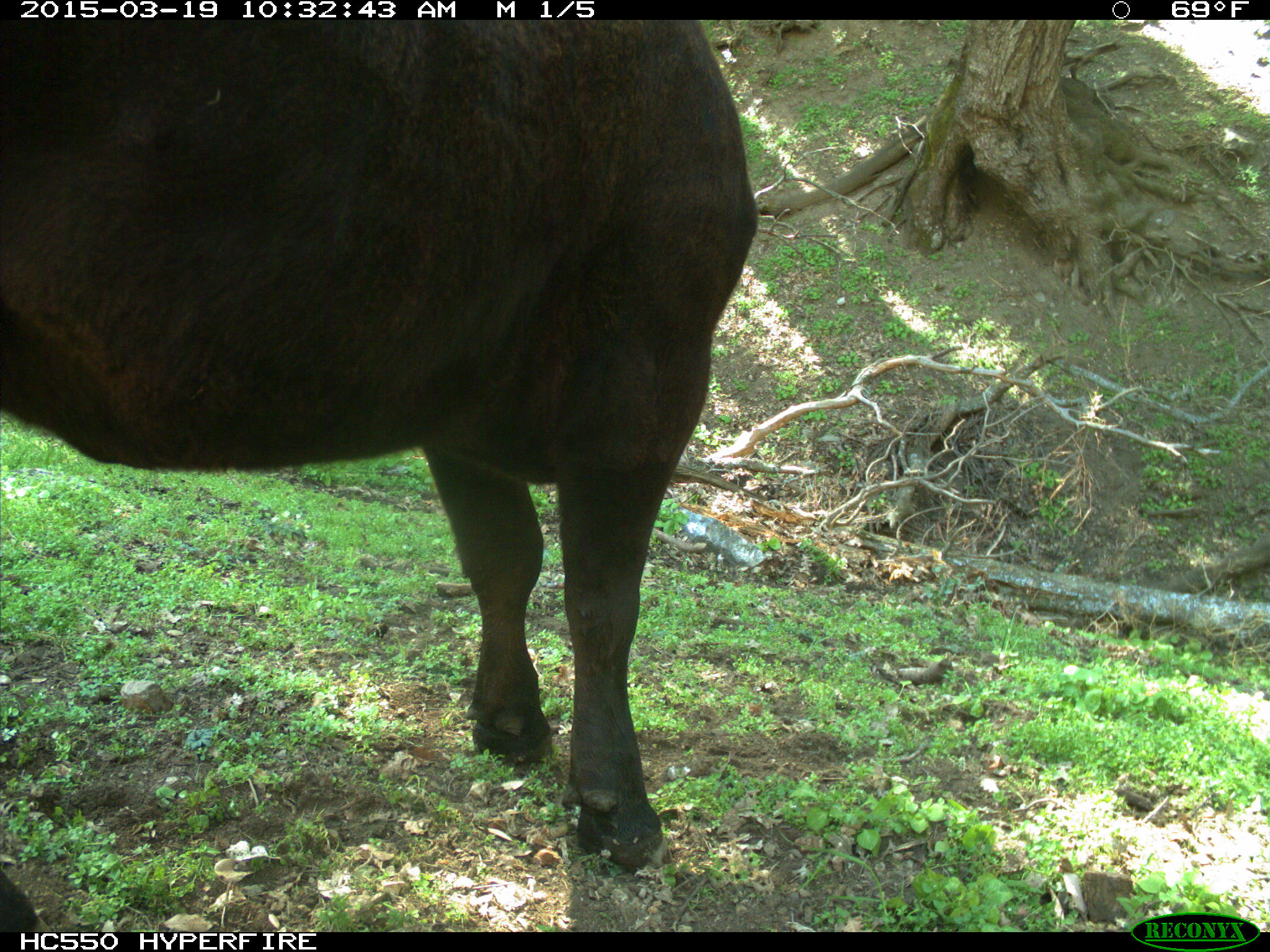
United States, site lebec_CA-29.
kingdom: Animalia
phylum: Chordata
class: Mammalia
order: Artiodactyla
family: Bovidae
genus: Bos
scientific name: Bos taurus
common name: domestic cow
Bos taurus (domestic cow).